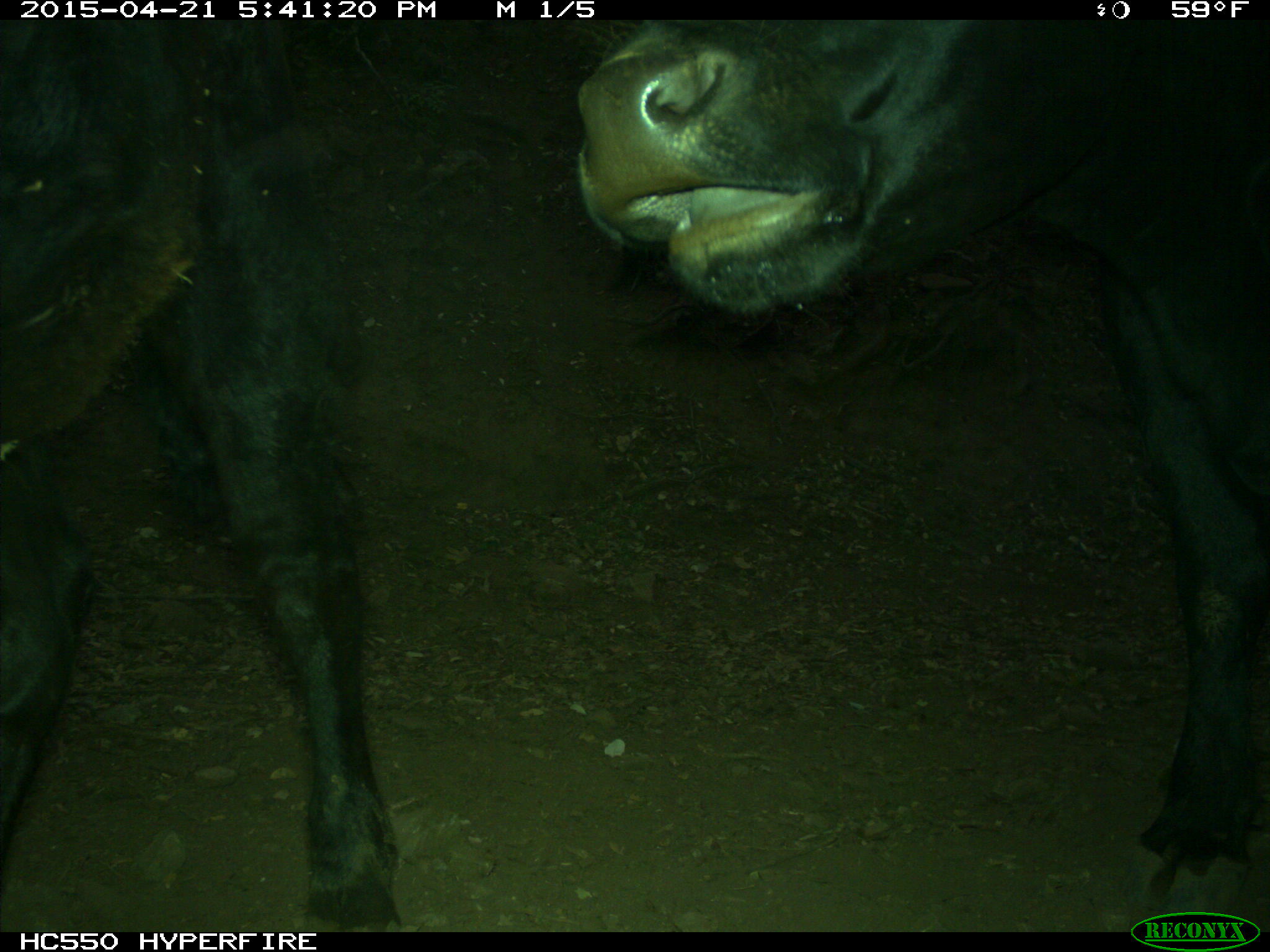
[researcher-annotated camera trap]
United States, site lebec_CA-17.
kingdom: Animalia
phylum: Chordata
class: Mammalia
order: Artiodactyla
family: Bovidae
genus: Bos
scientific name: Bos taurus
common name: domestic cow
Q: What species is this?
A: Bos taurus (domestic cow).